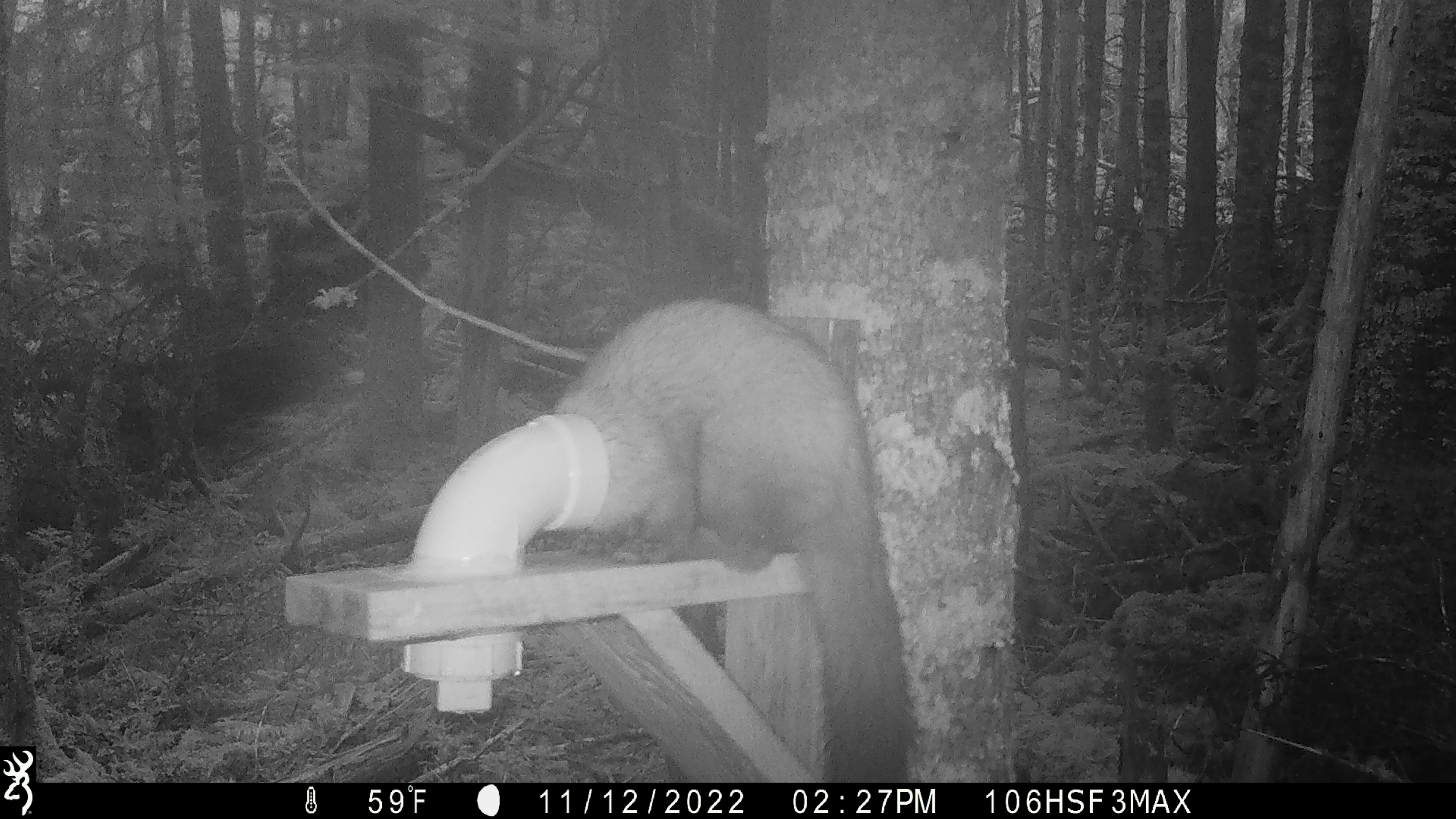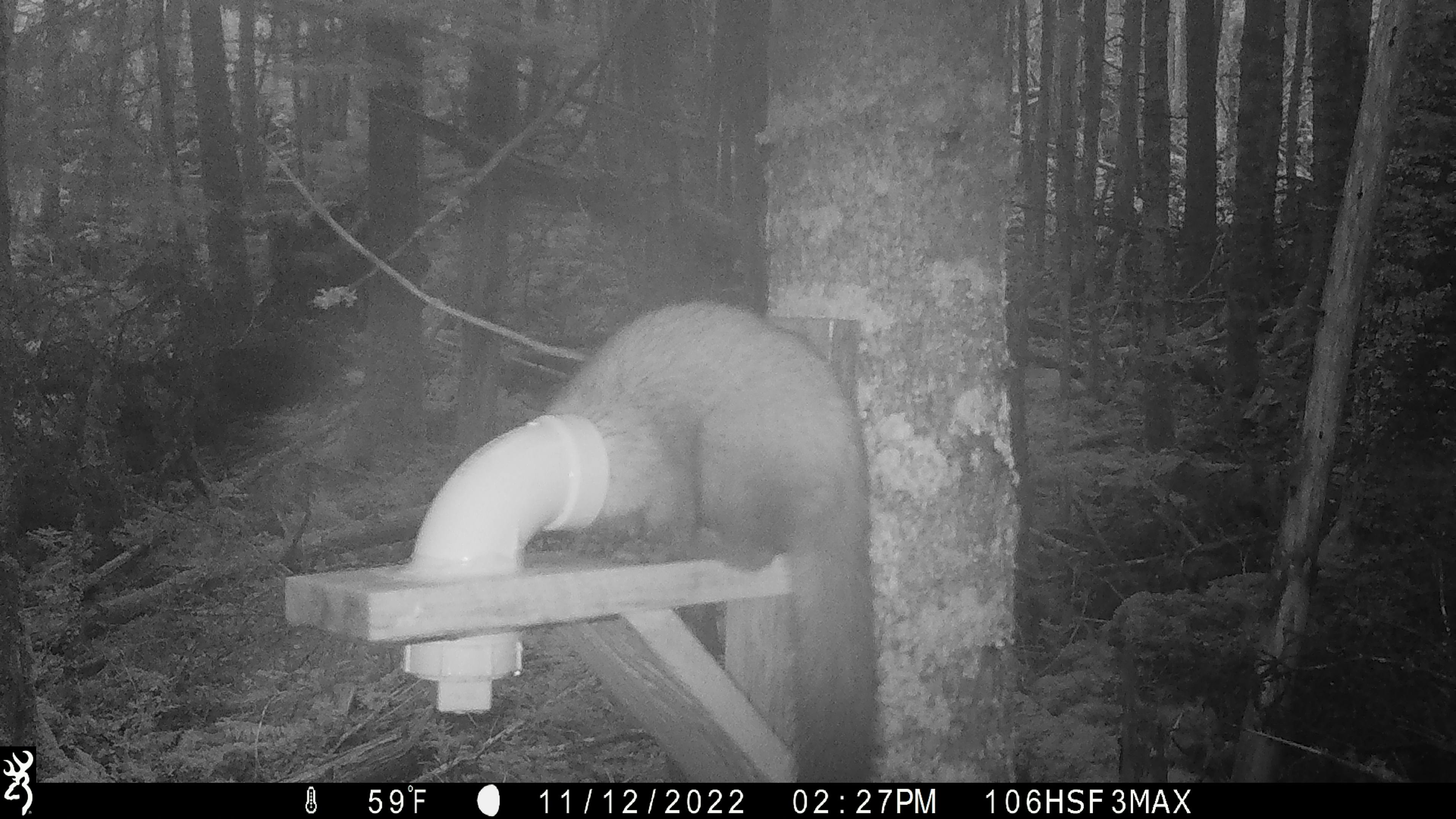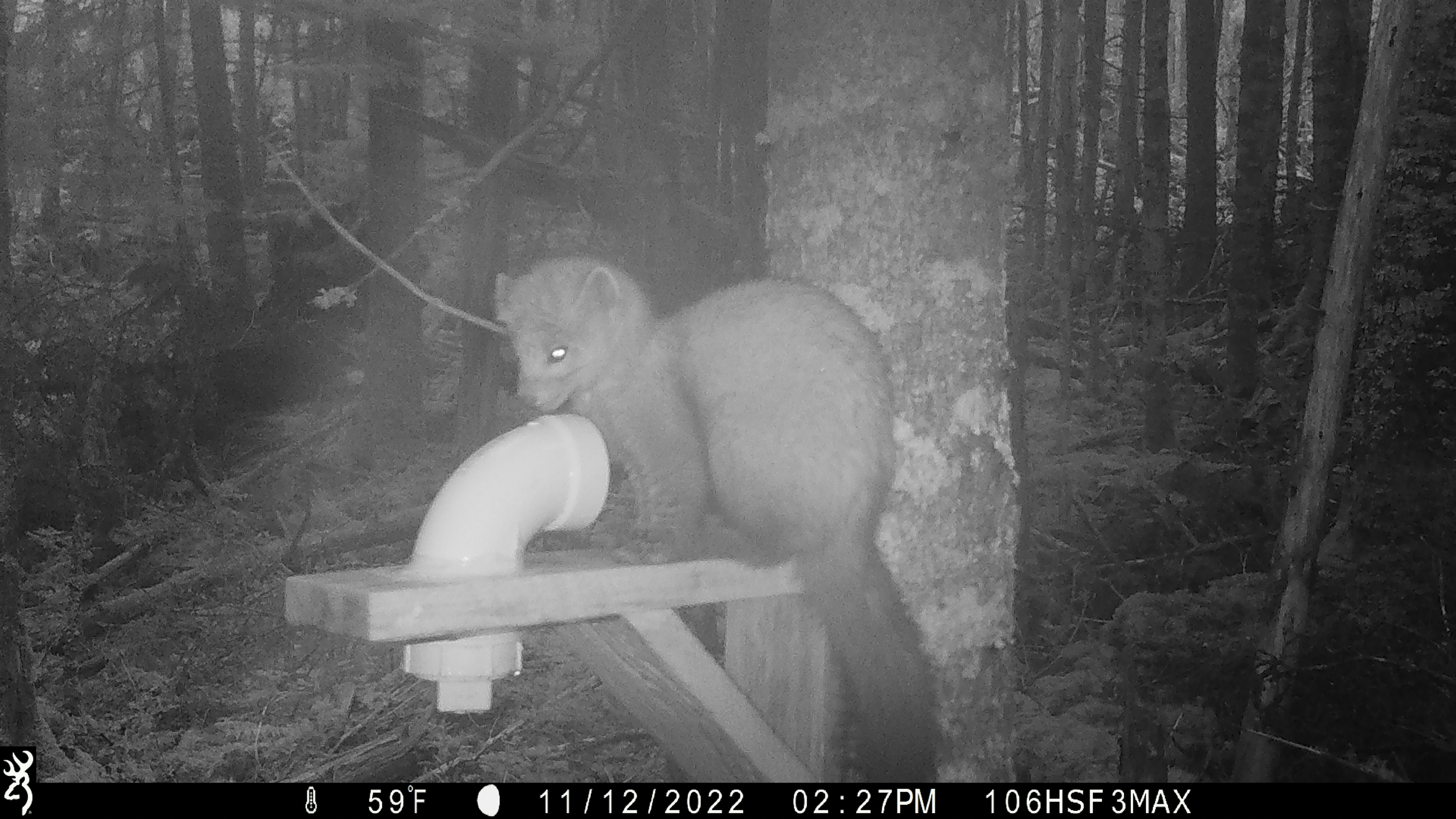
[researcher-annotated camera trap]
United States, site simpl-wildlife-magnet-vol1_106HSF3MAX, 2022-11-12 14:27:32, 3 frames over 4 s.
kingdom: Animalia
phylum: Chordata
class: Mammalia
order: Carnivora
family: Mustelidae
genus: Martes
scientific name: Martes americana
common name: american marten